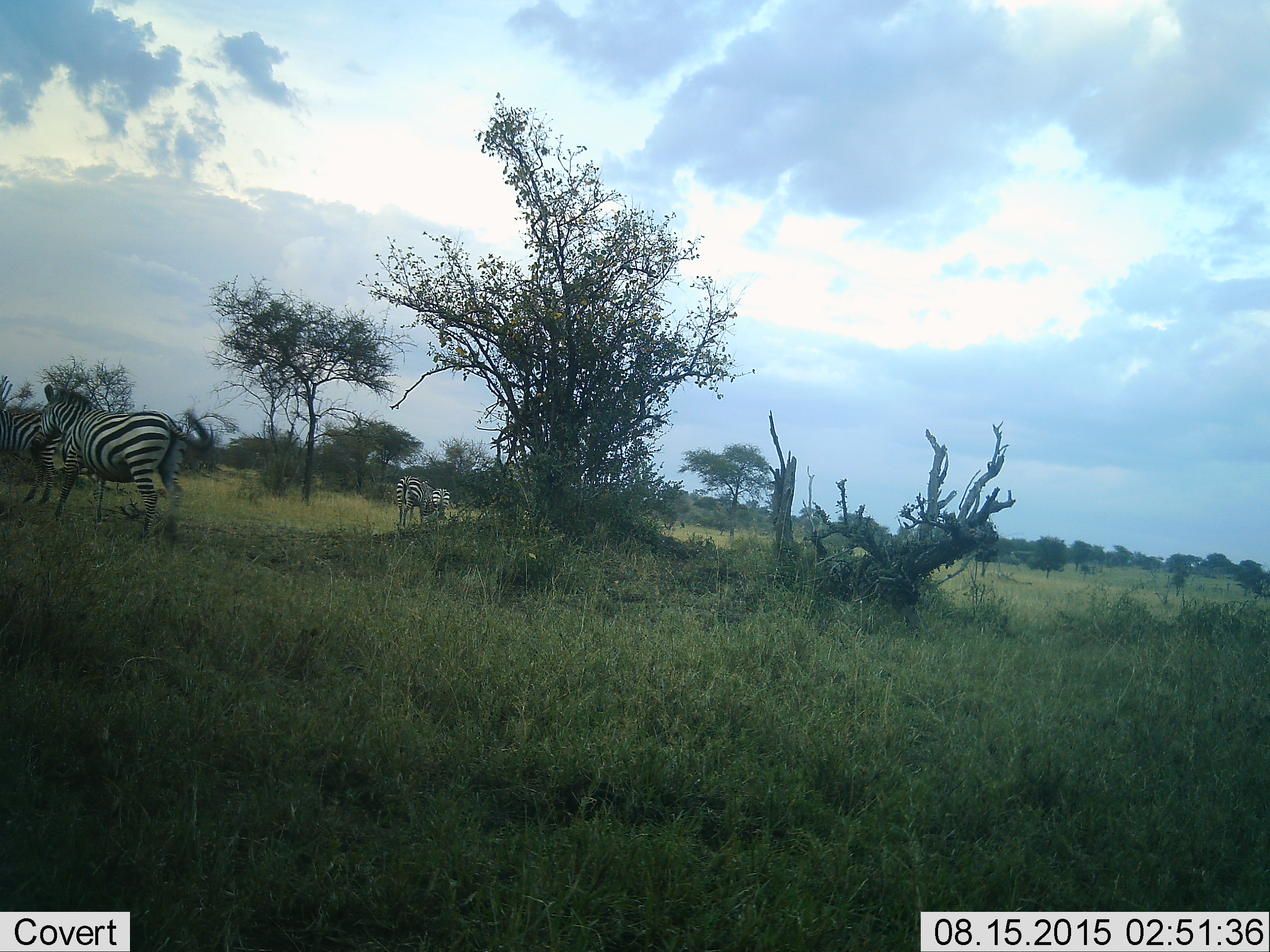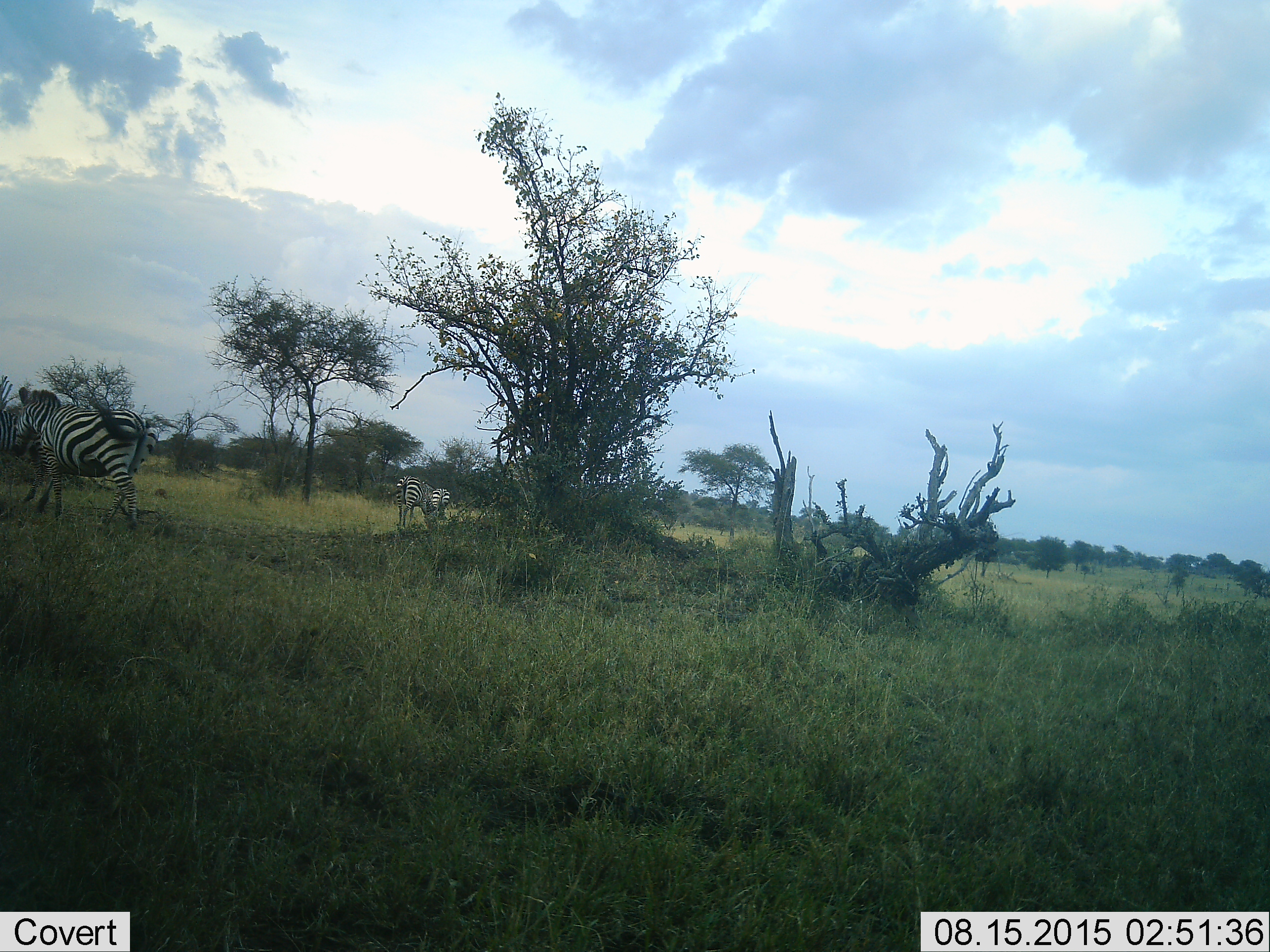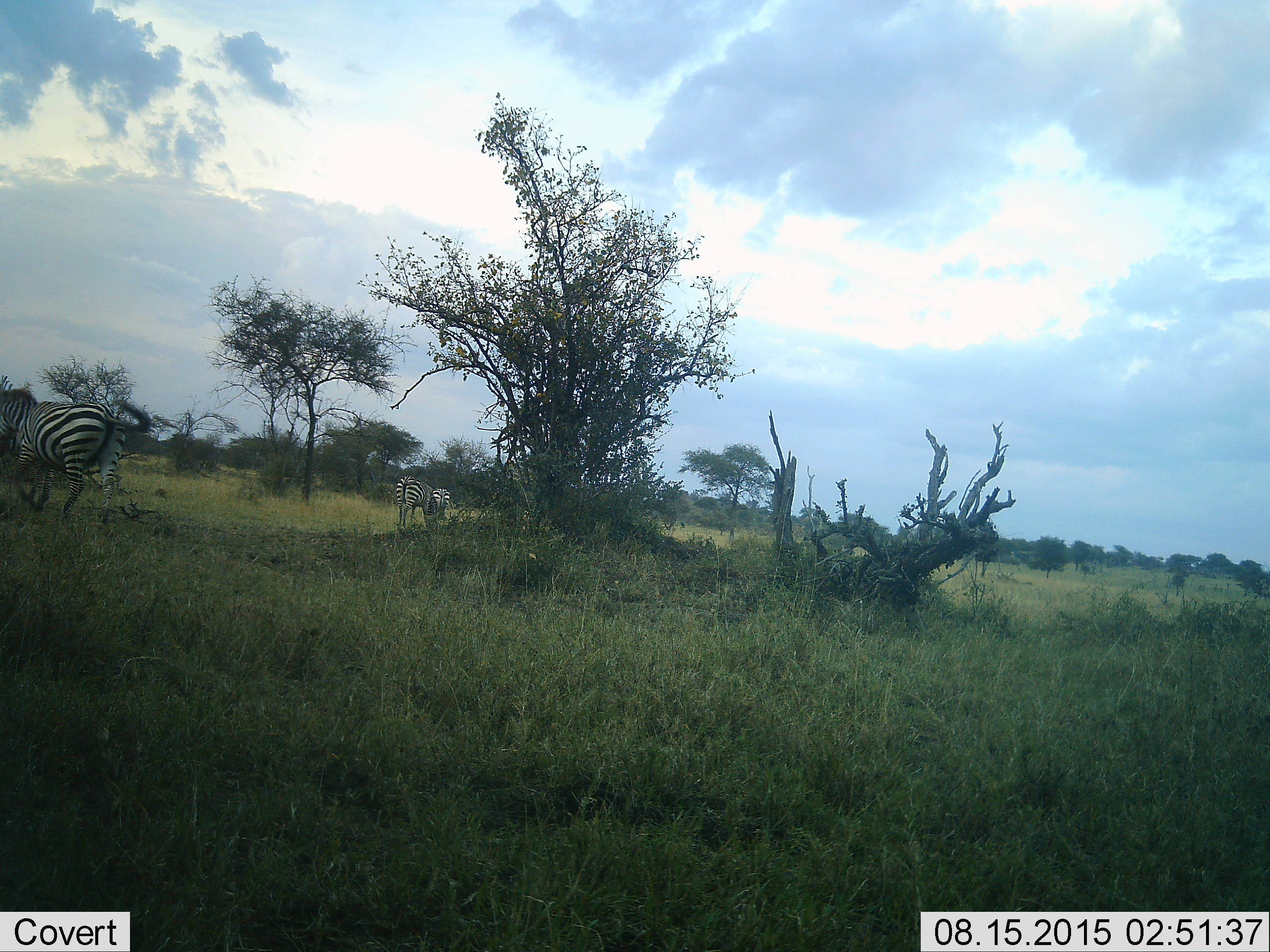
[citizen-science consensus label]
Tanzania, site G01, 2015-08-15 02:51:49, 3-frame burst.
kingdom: Animalia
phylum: Chordata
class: Mammalia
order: Perissodactyla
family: Equidae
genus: Equus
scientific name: Equus quagga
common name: plains zebra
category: zebra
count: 4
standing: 47%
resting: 0%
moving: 89%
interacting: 5%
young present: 11%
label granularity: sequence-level